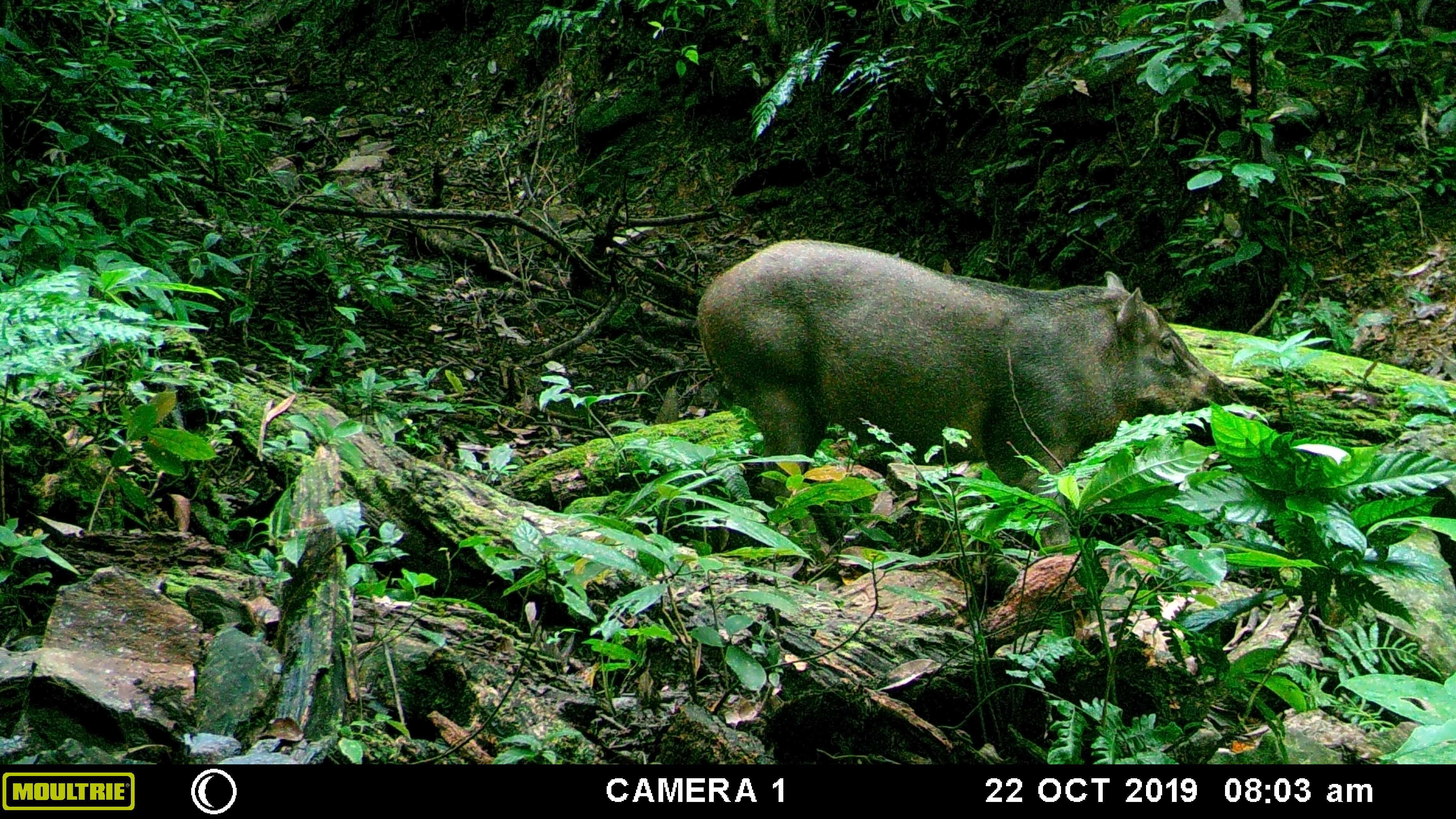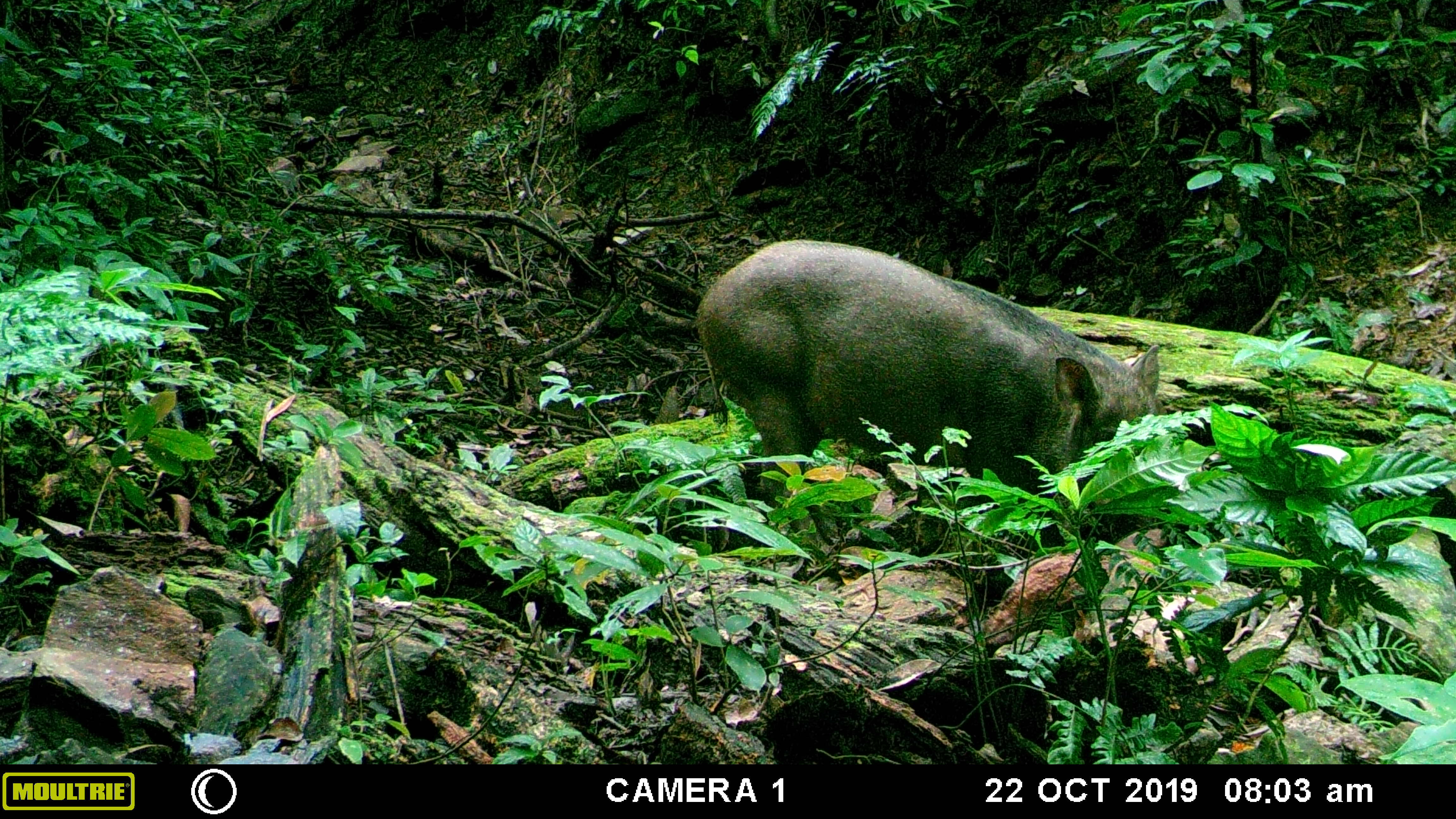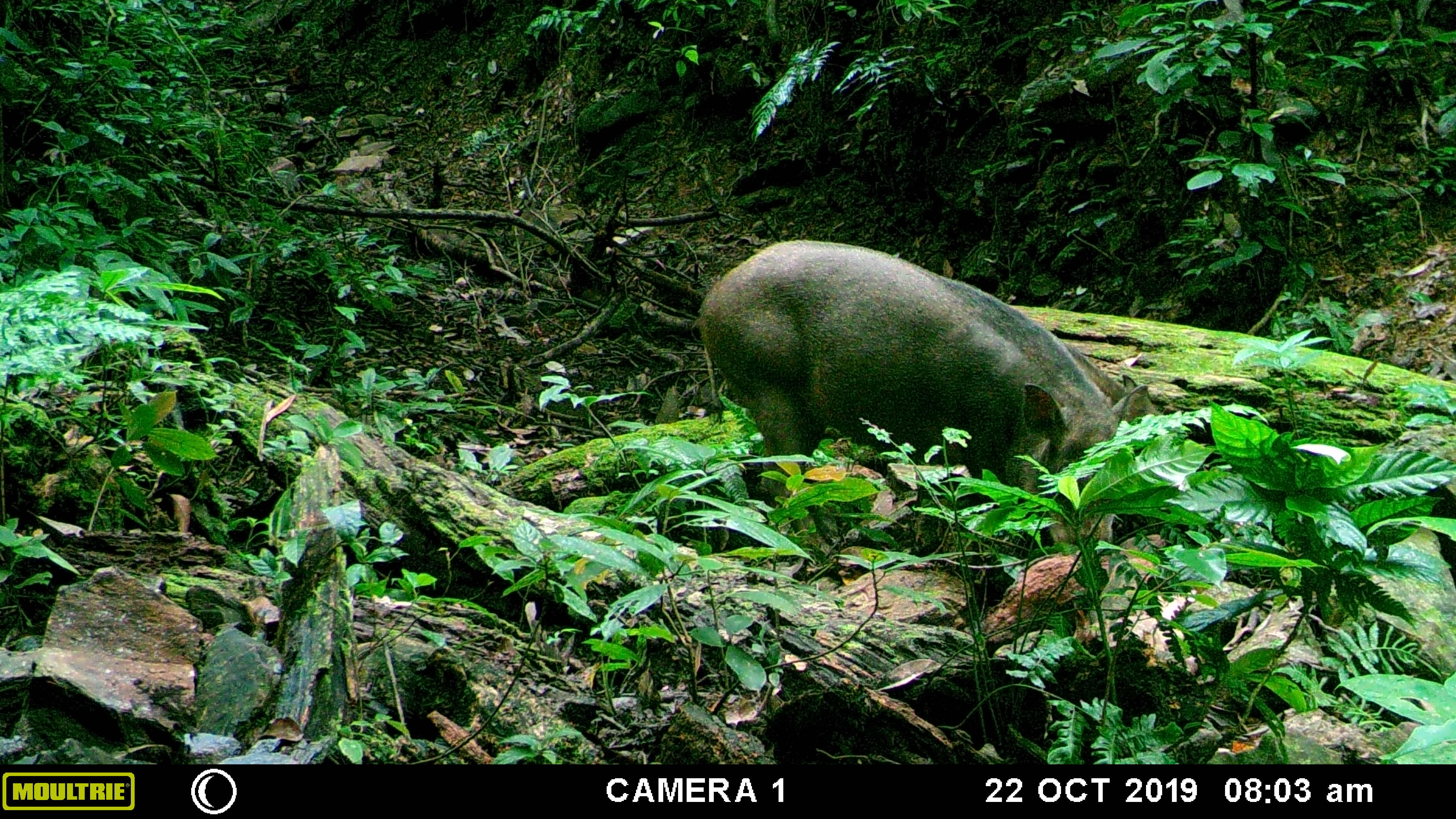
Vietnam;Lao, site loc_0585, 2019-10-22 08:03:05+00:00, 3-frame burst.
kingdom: Animalia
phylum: Chordata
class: Mammalia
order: Artiodactyla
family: Suidae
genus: Sus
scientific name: Sus scrofa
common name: eurasian wild pig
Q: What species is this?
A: Eurasian wild pig (Sus scrofa).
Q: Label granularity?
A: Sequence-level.